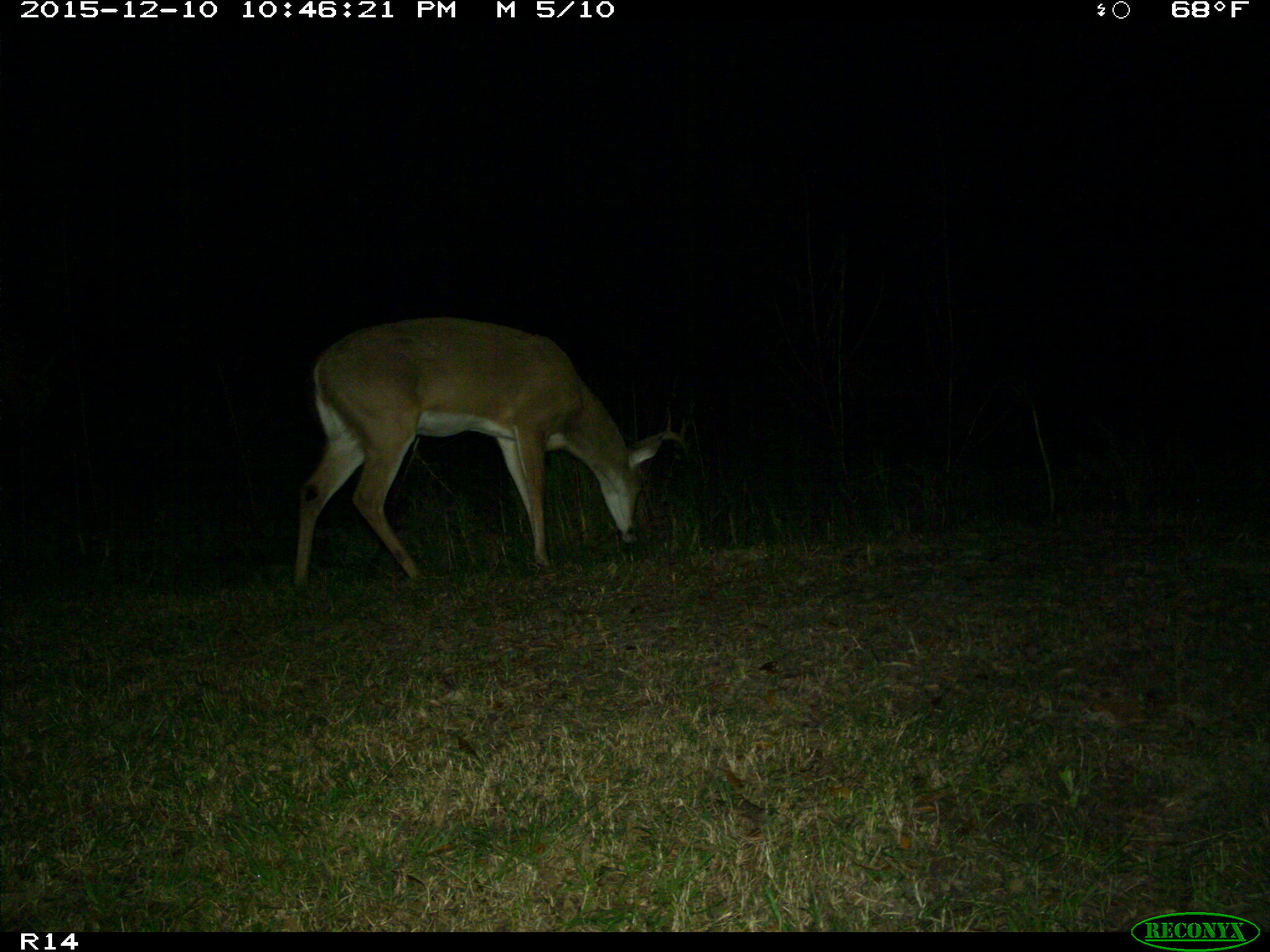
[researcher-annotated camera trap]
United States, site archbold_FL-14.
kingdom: Animalia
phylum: Chordata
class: Mammalia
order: Artiodactyla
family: Cervidae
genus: Odocoileus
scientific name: Odocoileus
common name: deer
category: unidentified deer